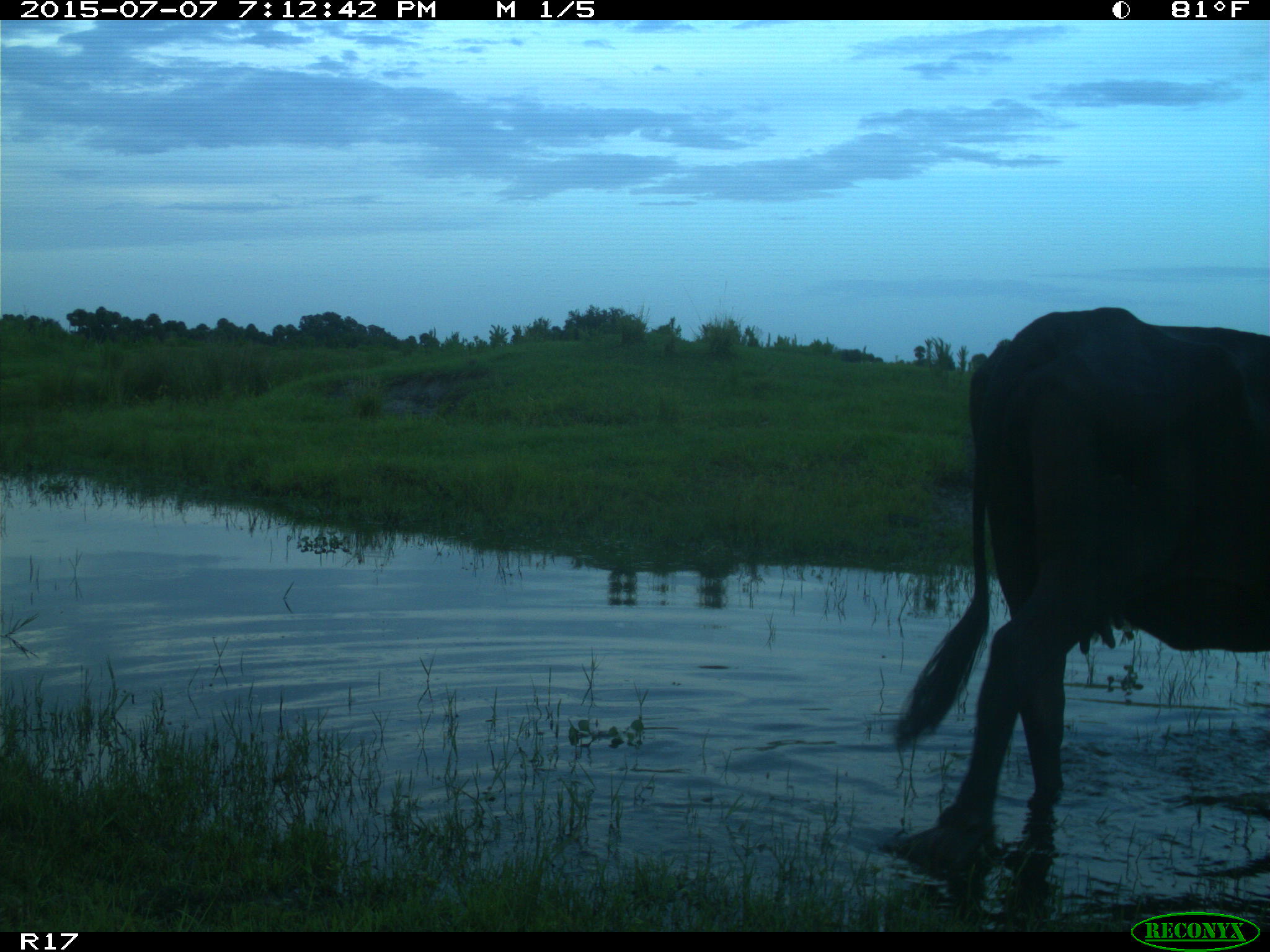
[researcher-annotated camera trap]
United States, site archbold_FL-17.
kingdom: Animalia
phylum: Chordata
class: Mammalia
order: Artiodactyla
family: Bovidae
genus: Bos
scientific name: Bos taurus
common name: domestic cow